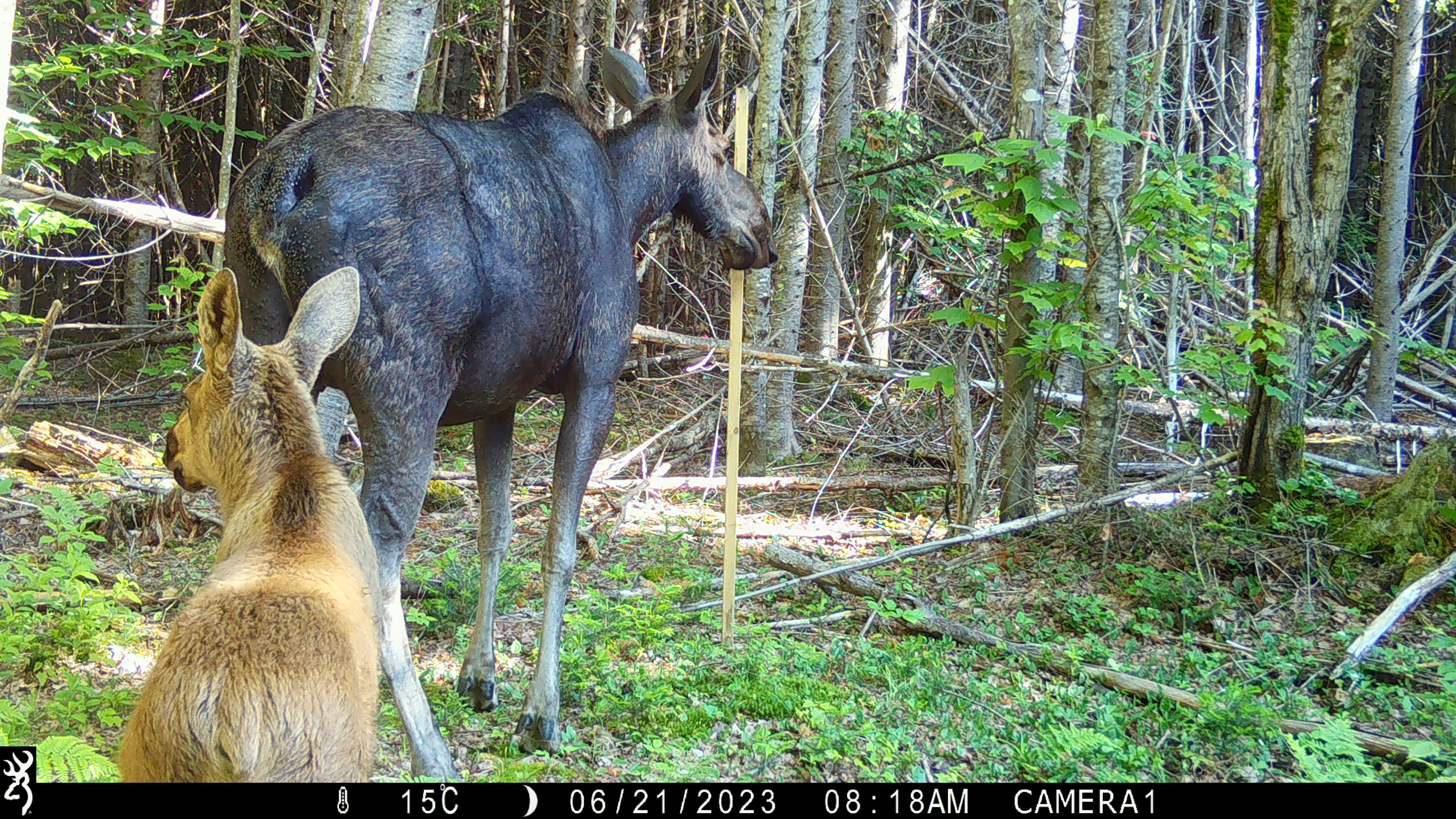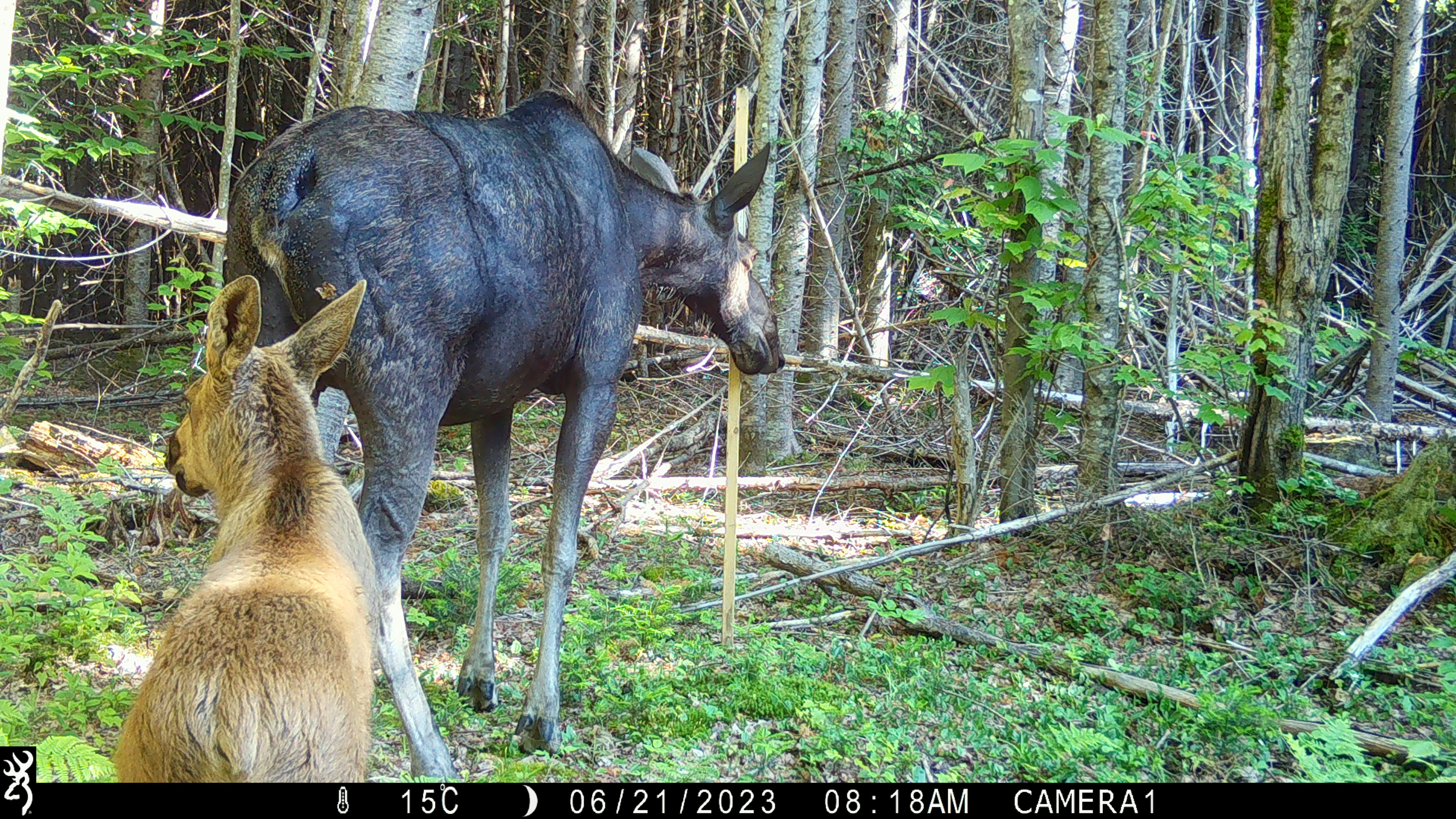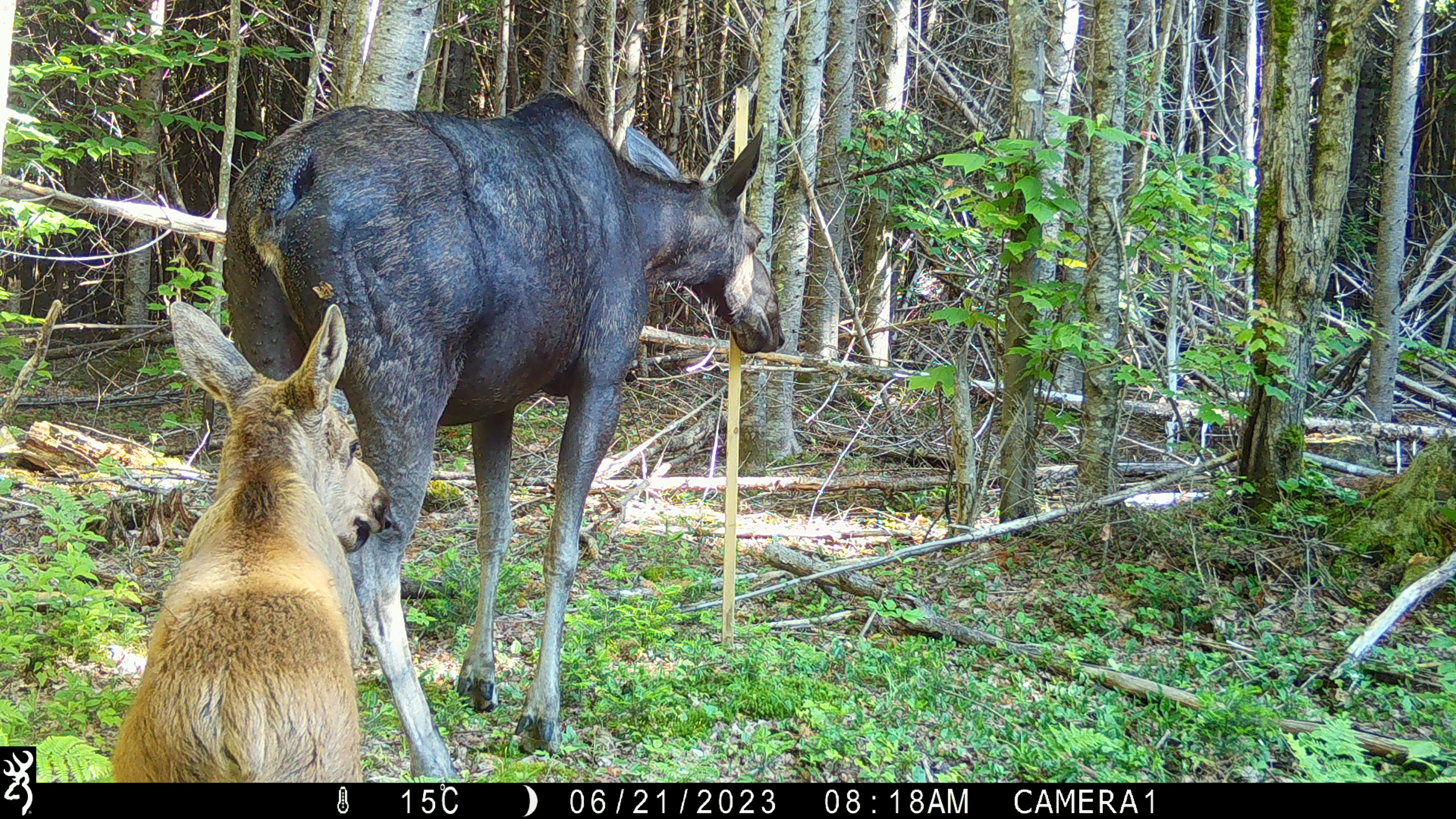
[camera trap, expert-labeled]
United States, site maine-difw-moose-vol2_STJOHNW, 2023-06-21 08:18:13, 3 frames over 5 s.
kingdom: Animalia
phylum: Chordata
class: Mammalia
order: Artiodactyla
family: Cervidae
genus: Alces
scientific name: Alces alces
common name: moose